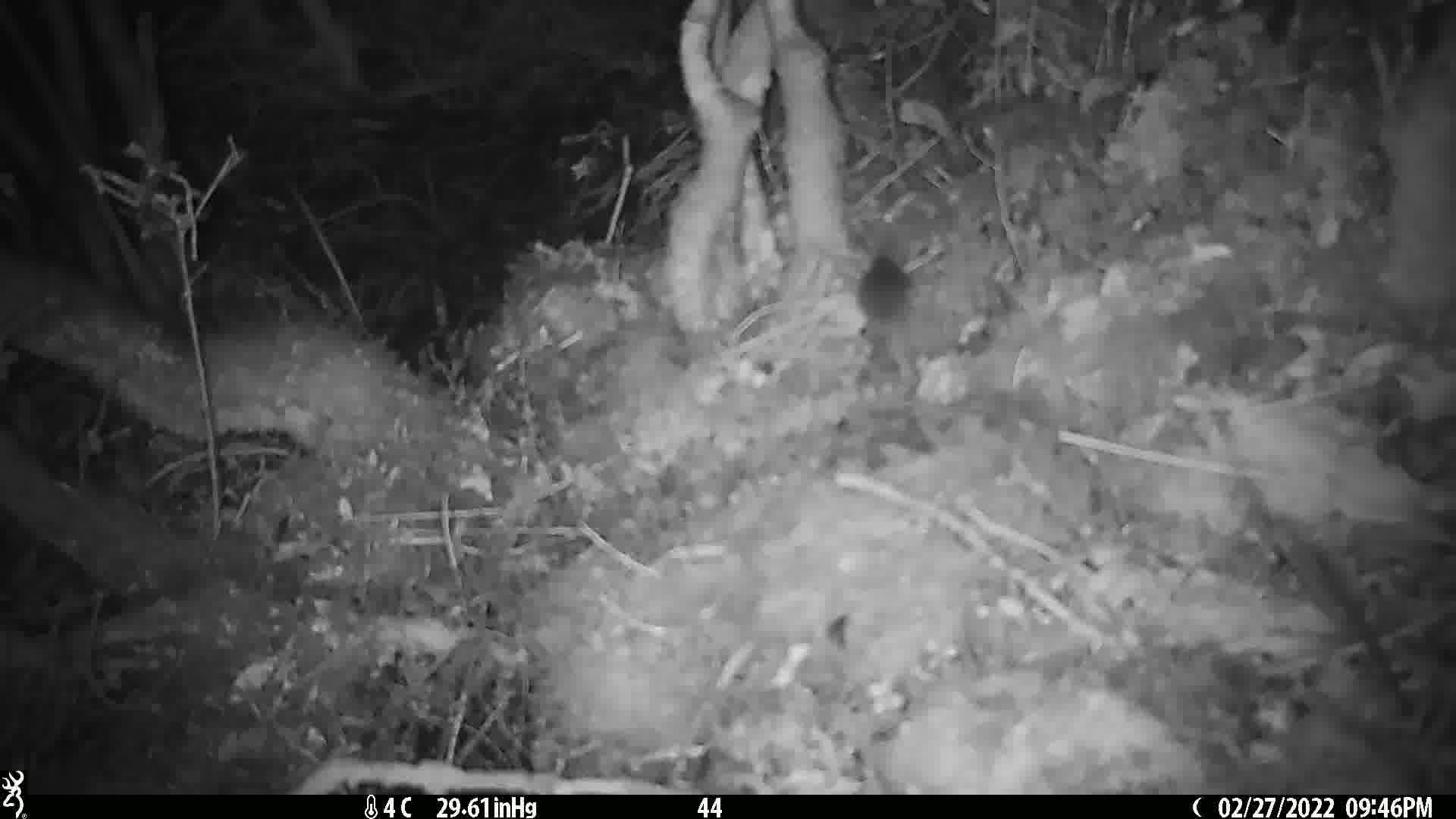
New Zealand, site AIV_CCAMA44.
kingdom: Animalia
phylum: Chordata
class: Mammalia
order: Rodentia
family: Muridae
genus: Mus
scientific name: Mus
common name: mouse